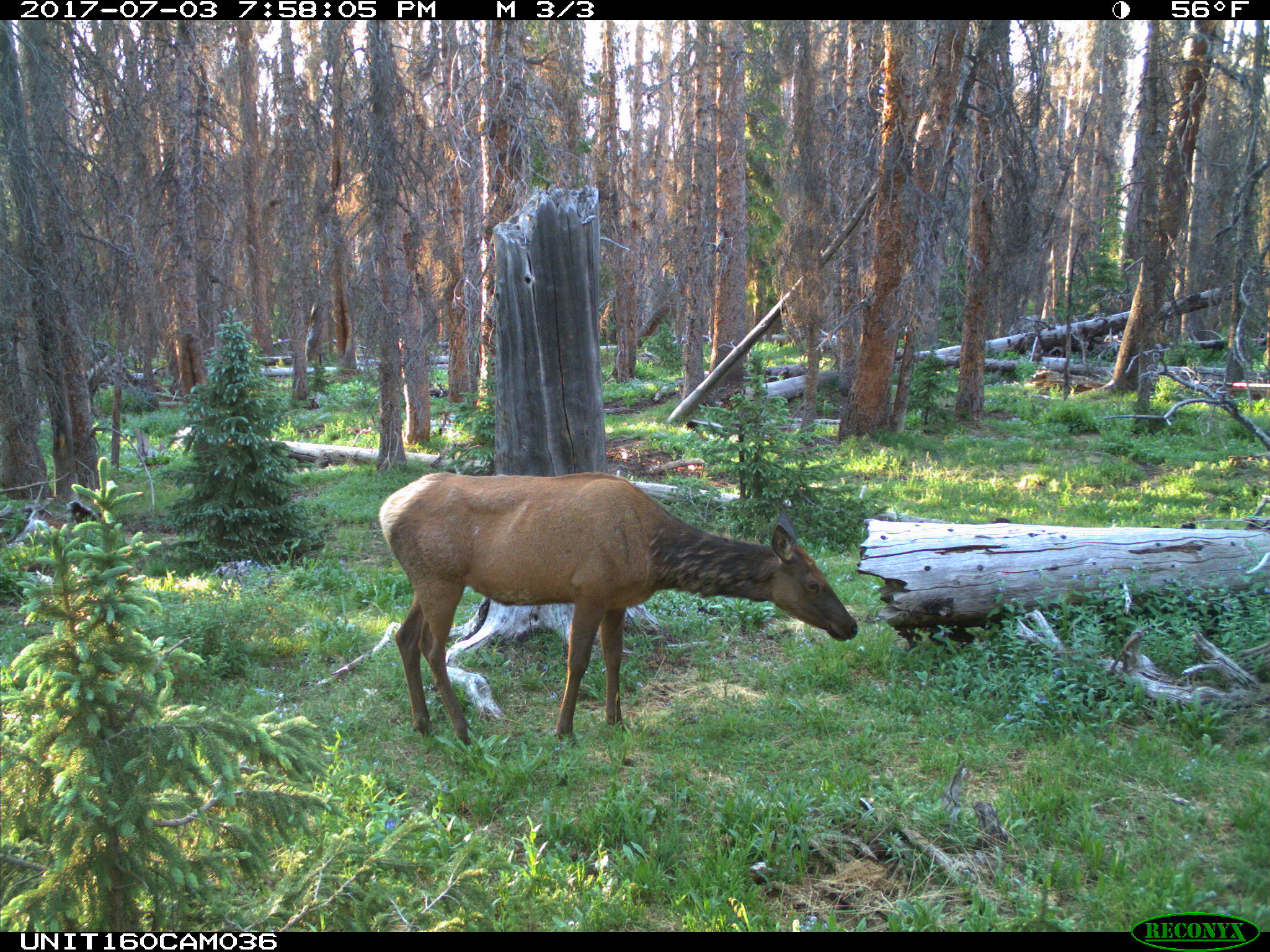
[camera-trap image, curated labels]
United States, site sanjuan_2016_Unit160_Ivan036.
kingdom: Animalia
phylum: Chordata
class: Mammalia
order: Artiodactyla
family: Cervidae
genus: Cervus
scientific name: Cervus elaphus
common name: red deer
Cervus elaphus (red deer).